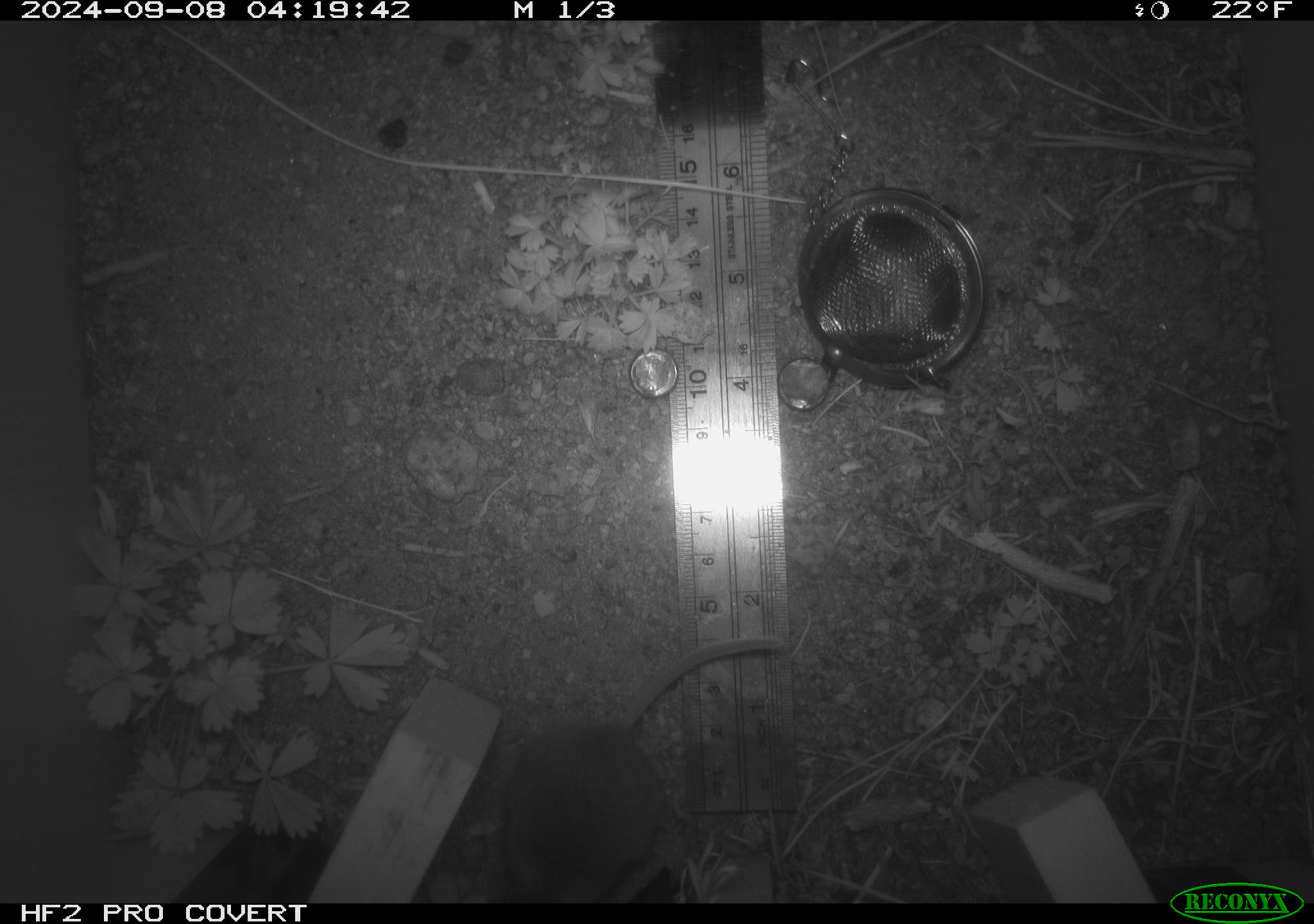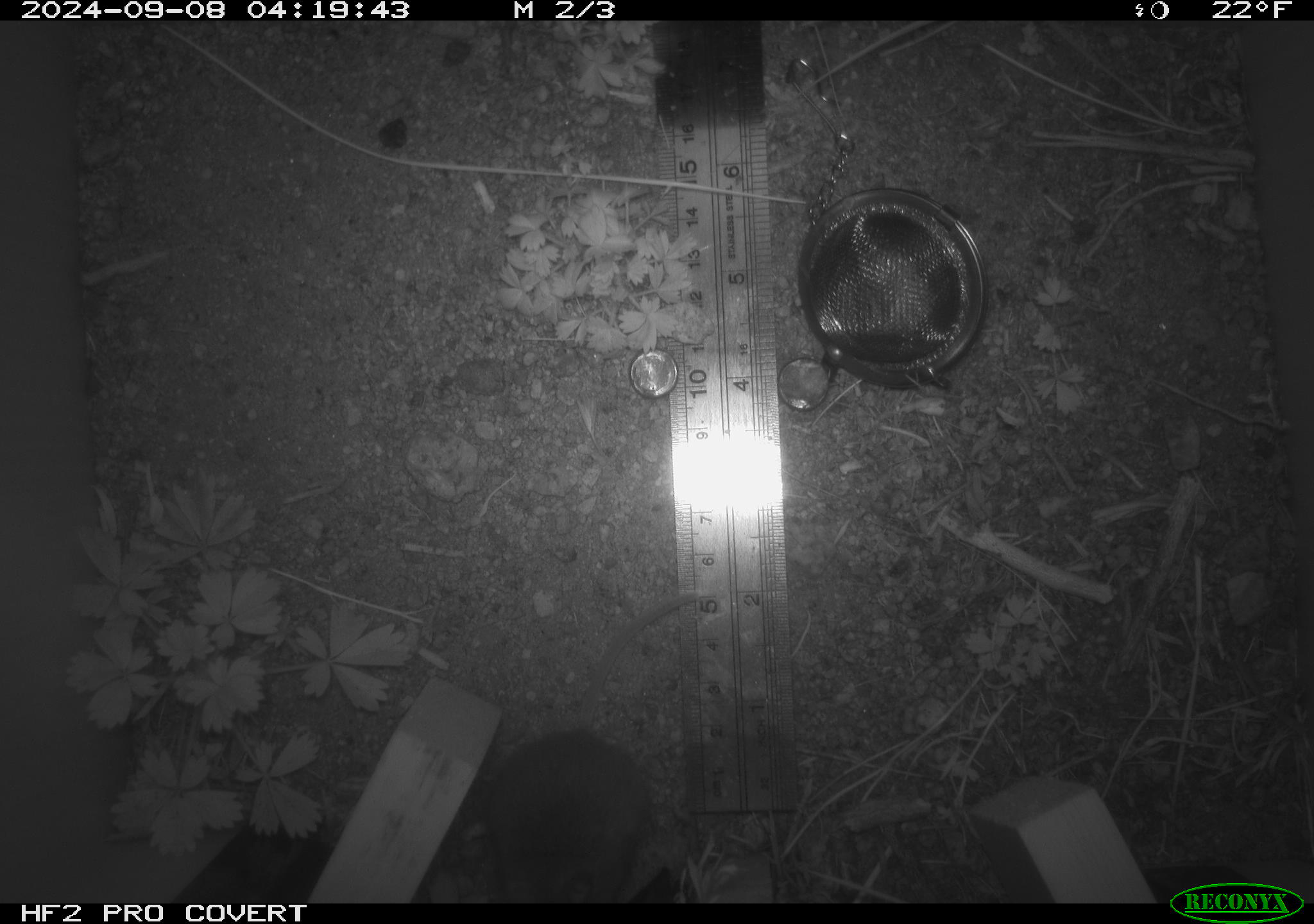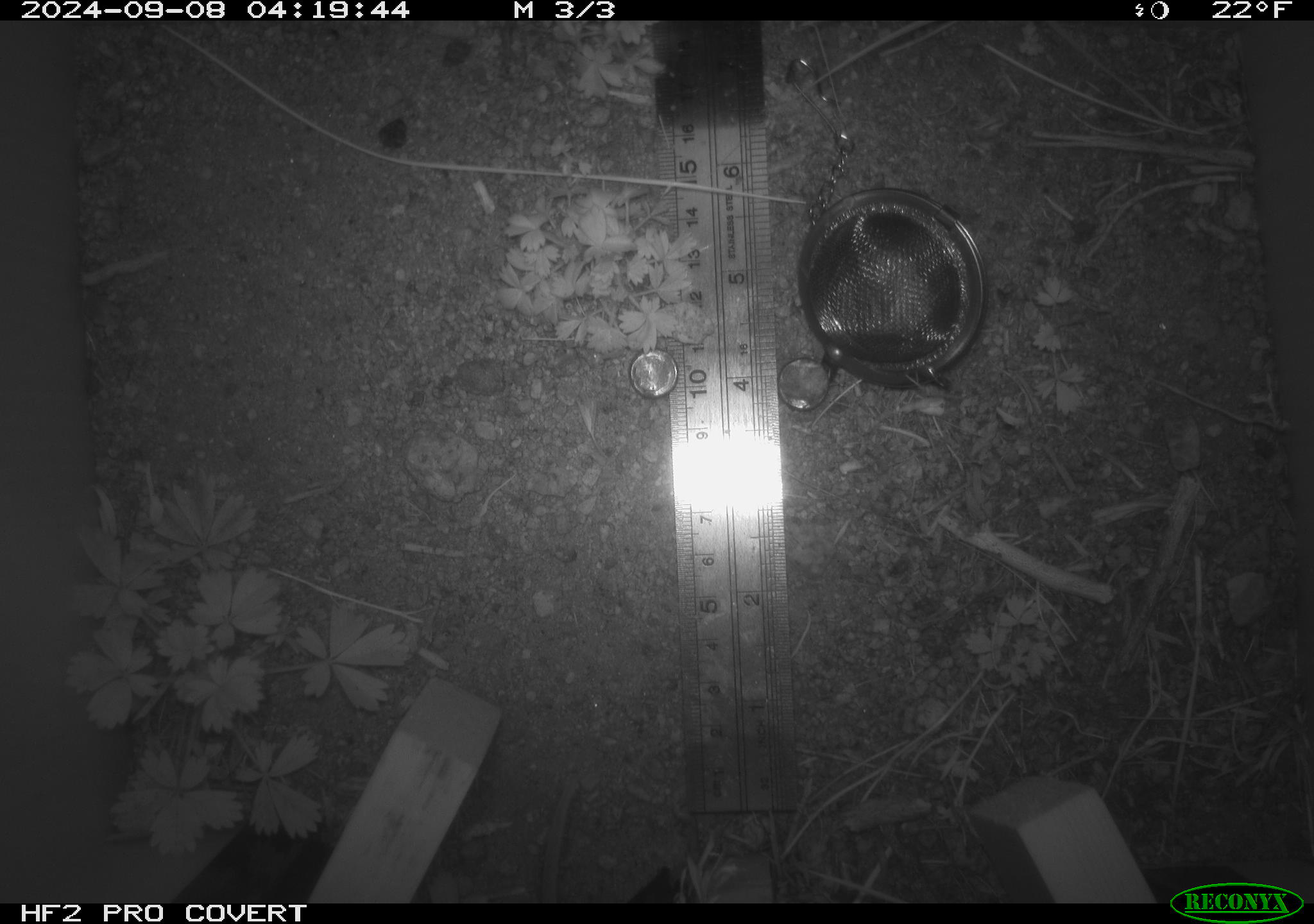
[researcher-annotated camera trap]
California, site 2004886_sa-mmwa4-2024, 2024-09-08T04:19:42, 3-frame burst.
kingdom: Animalia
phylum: Chordata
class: Mammalia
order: Rodentia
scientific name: Rodentia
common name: mouse species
Mouse species (Rodentia).